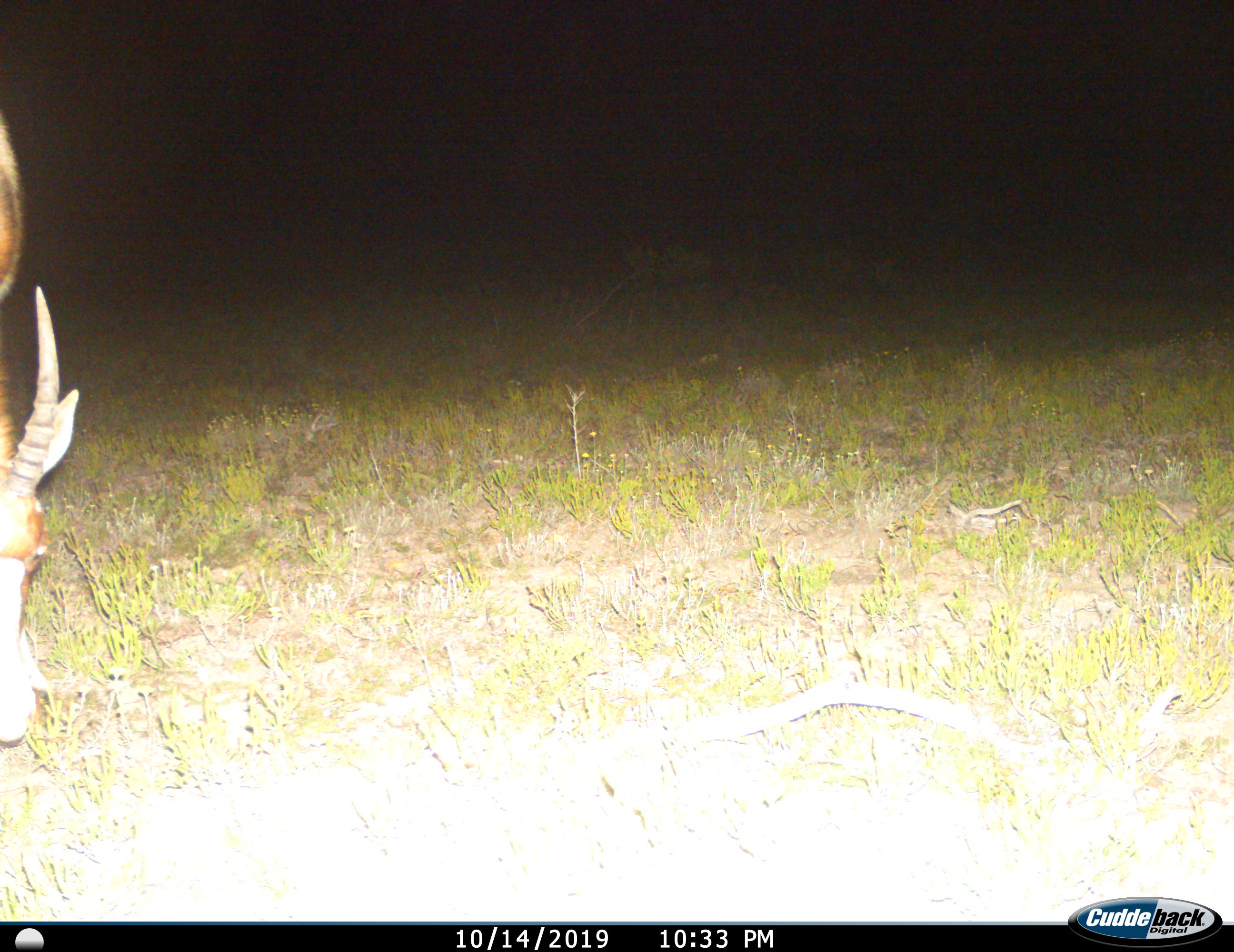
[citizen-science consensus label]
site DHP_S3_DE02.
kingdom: Animalia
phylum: Chordata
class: Mammalia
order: Artiodactyla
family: Bovidae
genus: Damaliscus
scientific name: Damaliscus pygargus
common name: bontebok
Bontebok (Damaliscus pygargus), count 1. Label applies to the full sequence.